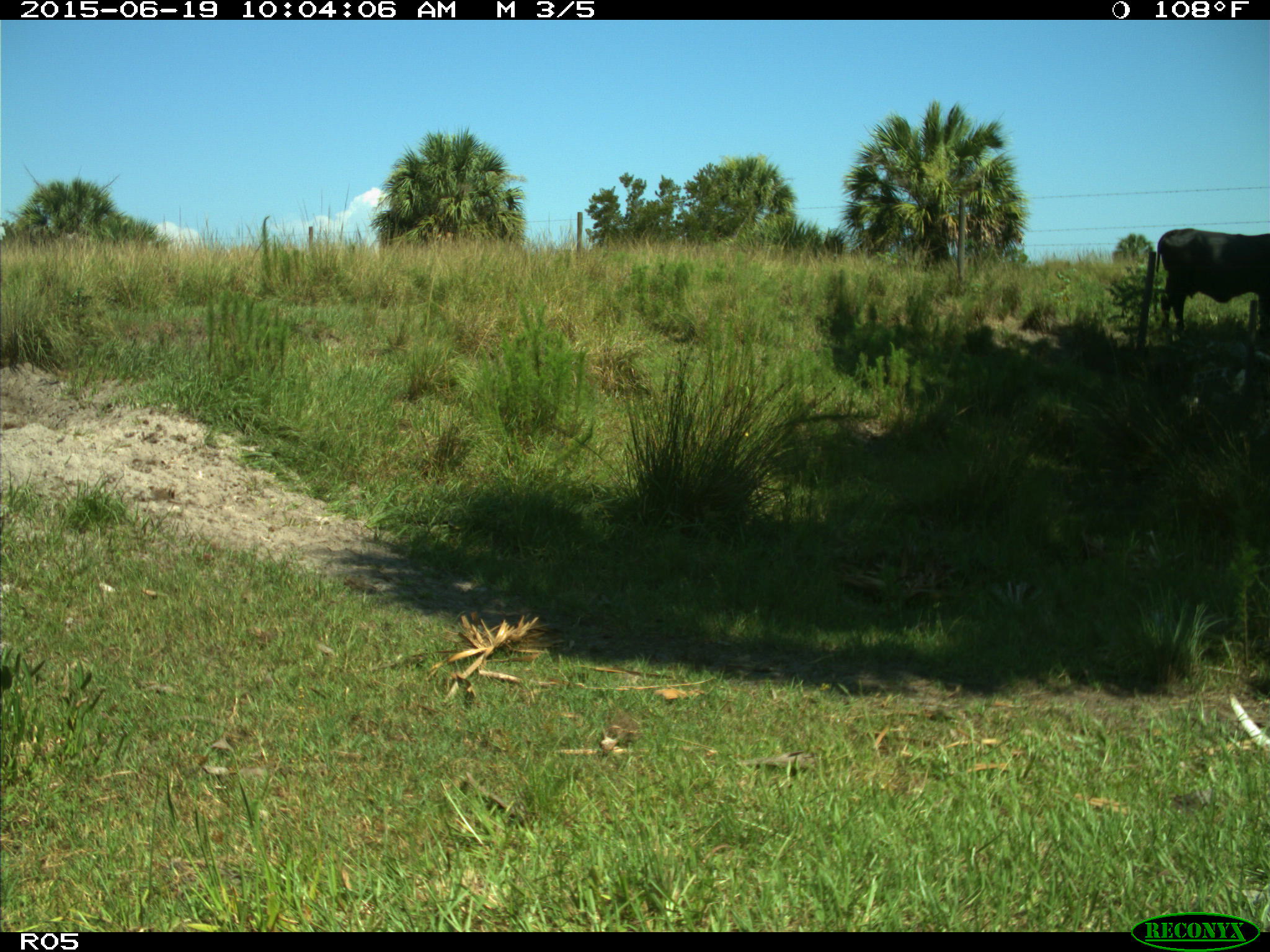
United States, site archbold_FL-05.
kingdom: Animalia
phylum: Chordata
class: Mammalia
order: Artiodactyla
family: Bovidae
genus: Bos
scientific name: Bos taurus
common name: domestic cow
Bos taurus (domestic cow).